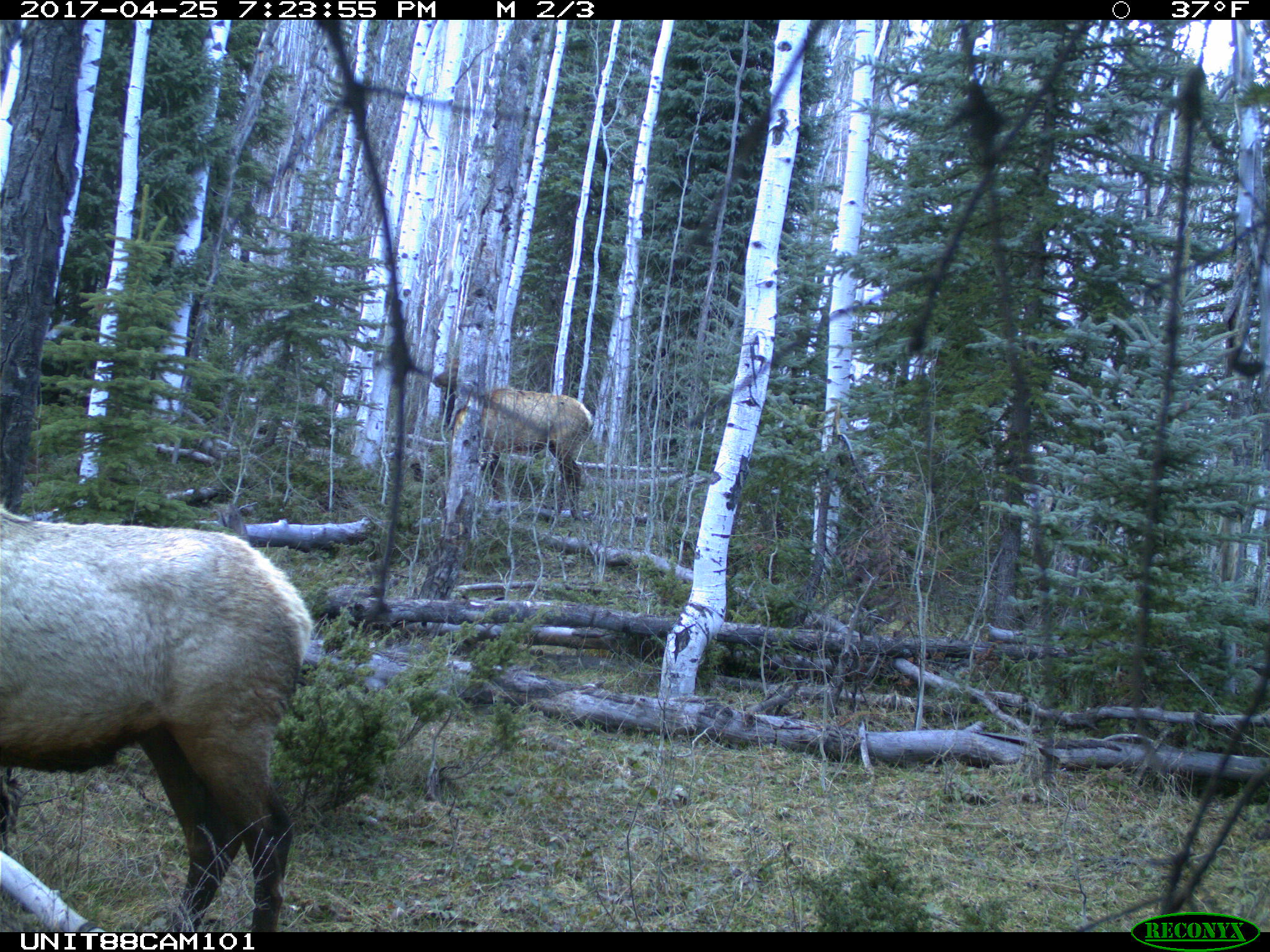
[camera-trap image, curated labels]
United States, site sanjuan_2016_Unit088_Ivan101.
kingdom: Animalia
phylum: Chordata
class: Mammalia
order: Artiodactyla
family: Cervidae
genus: Cervus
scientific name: Cervus elaphus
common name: red deer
Cervus elaphus (red deer).